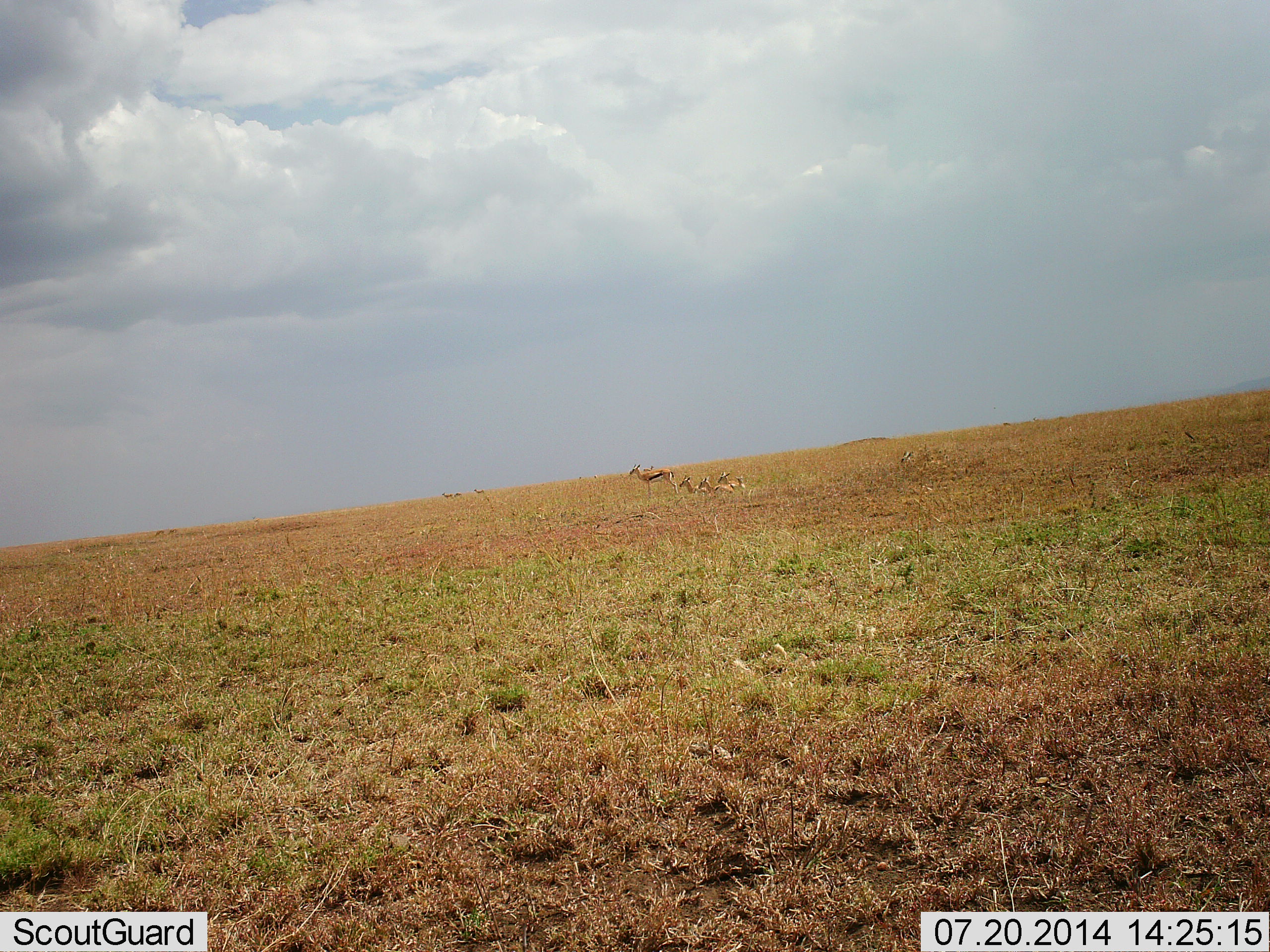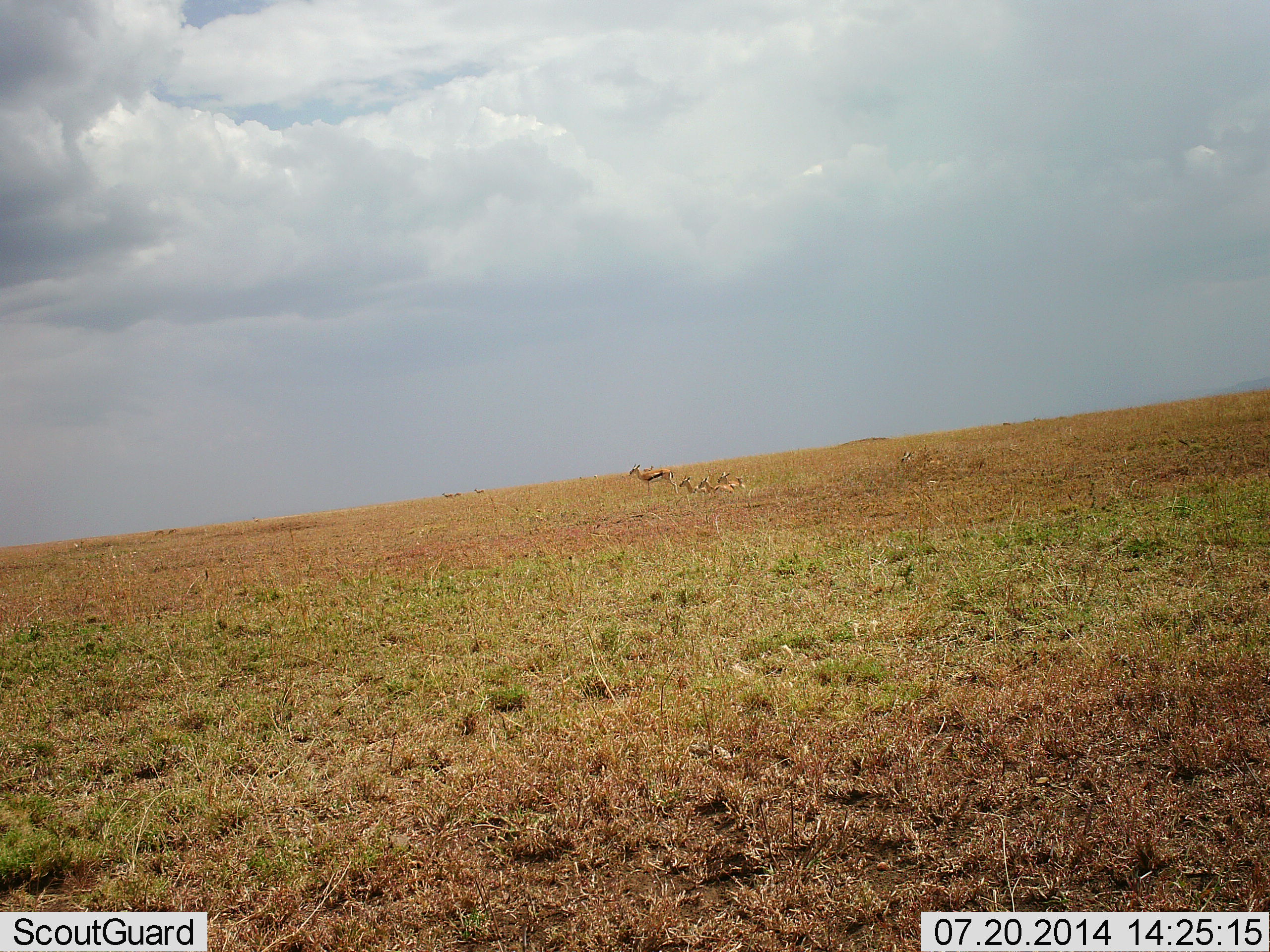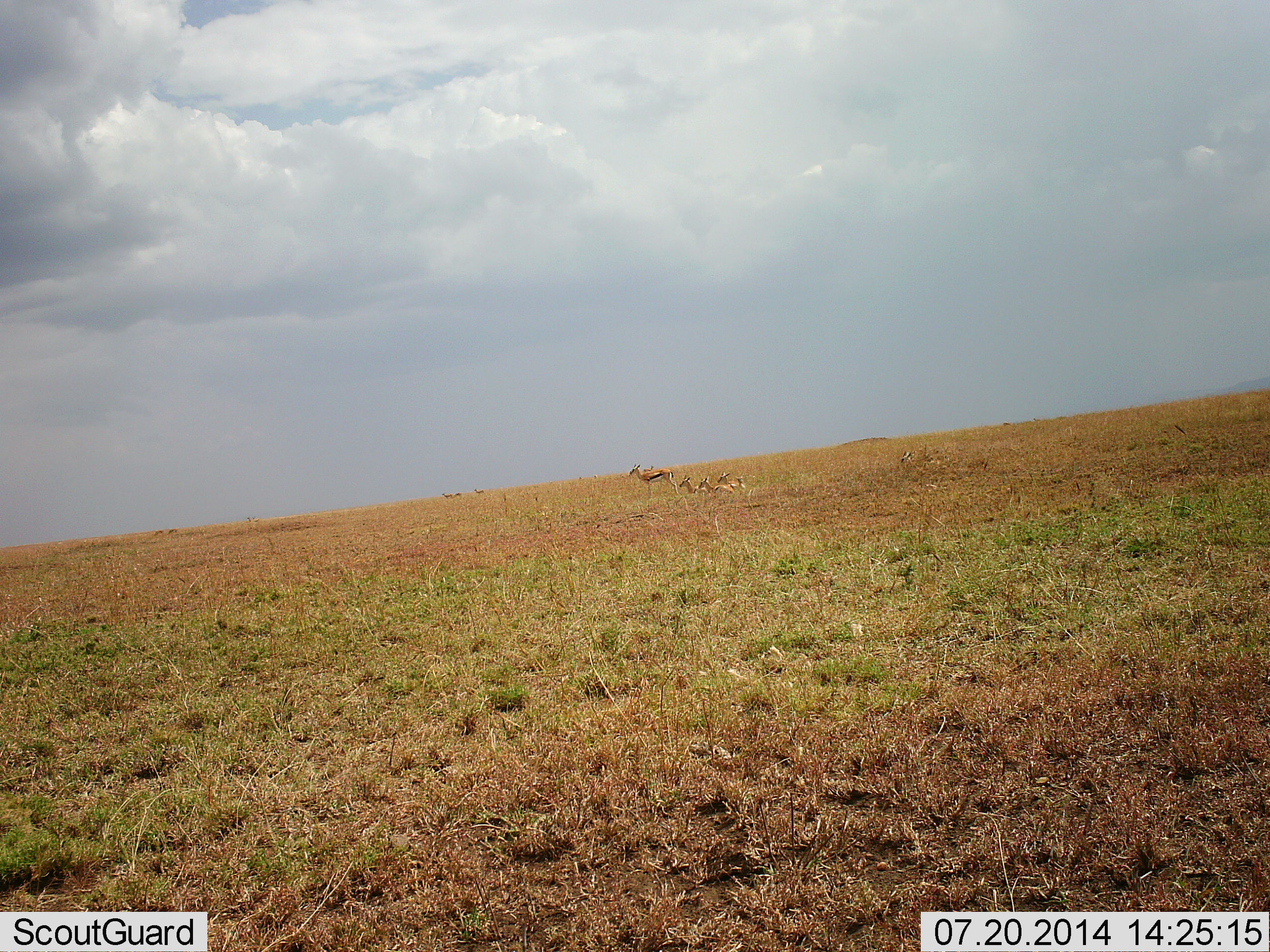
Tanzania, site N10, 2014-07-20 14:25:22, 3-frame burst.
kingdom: Animalia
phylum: Chordata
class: Mammalia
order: Artiodactyla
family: Bovidae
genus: Eudorcas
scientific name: Eudorcas thomsonii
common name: thomson's gazelle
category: gazellethomsons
Gazellethomsons (thomson's gazelle) (Eudorcas thomsonii), count 4. Behavior (volunteer vote fractions): standing 90%, resting 80%, moving 0%, interacting 0%. Young present (vote fraction): 0%. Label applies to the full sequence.